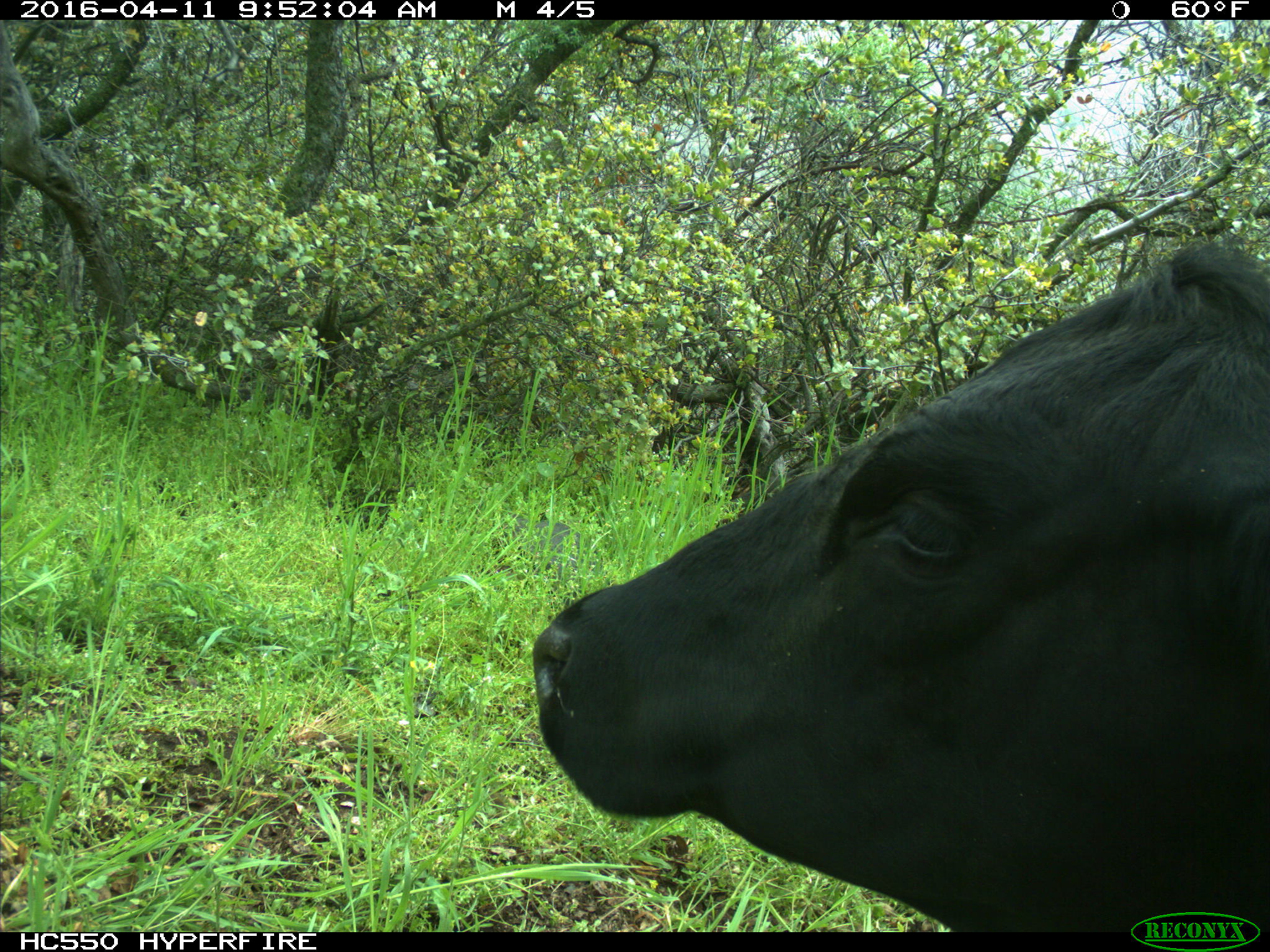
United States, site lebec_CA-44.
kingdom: Animalia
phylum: Chordata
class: Mammalia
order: Artiodactyla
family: Bovidae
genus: Bos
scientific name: Bos taurus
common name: domestic cow